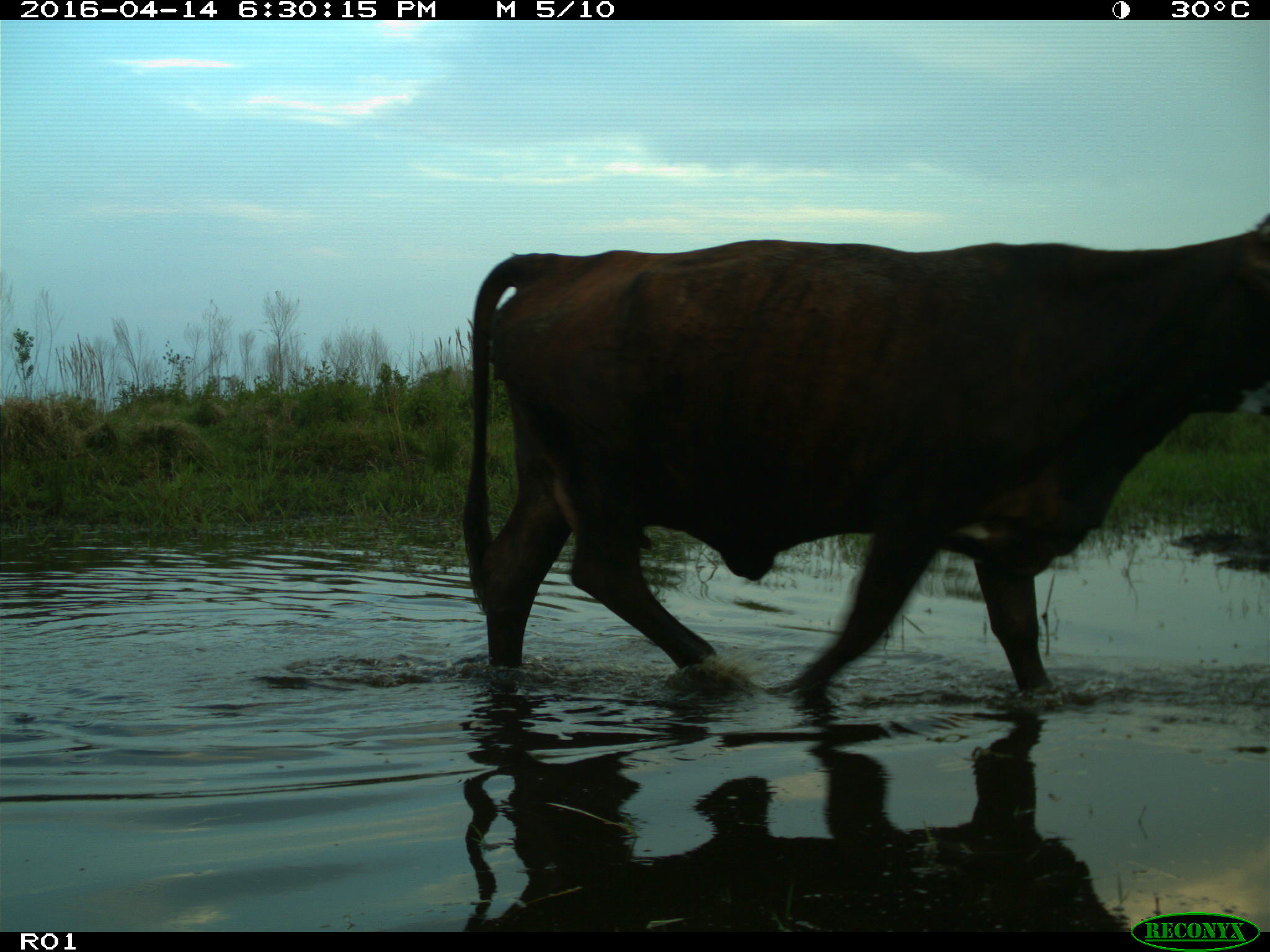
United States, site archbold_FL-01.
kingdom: Animalia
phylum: Chordata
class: Mammalia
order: Artiodactyla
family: Bovidae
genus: Bos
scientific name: Bos taurus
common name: domestic cow